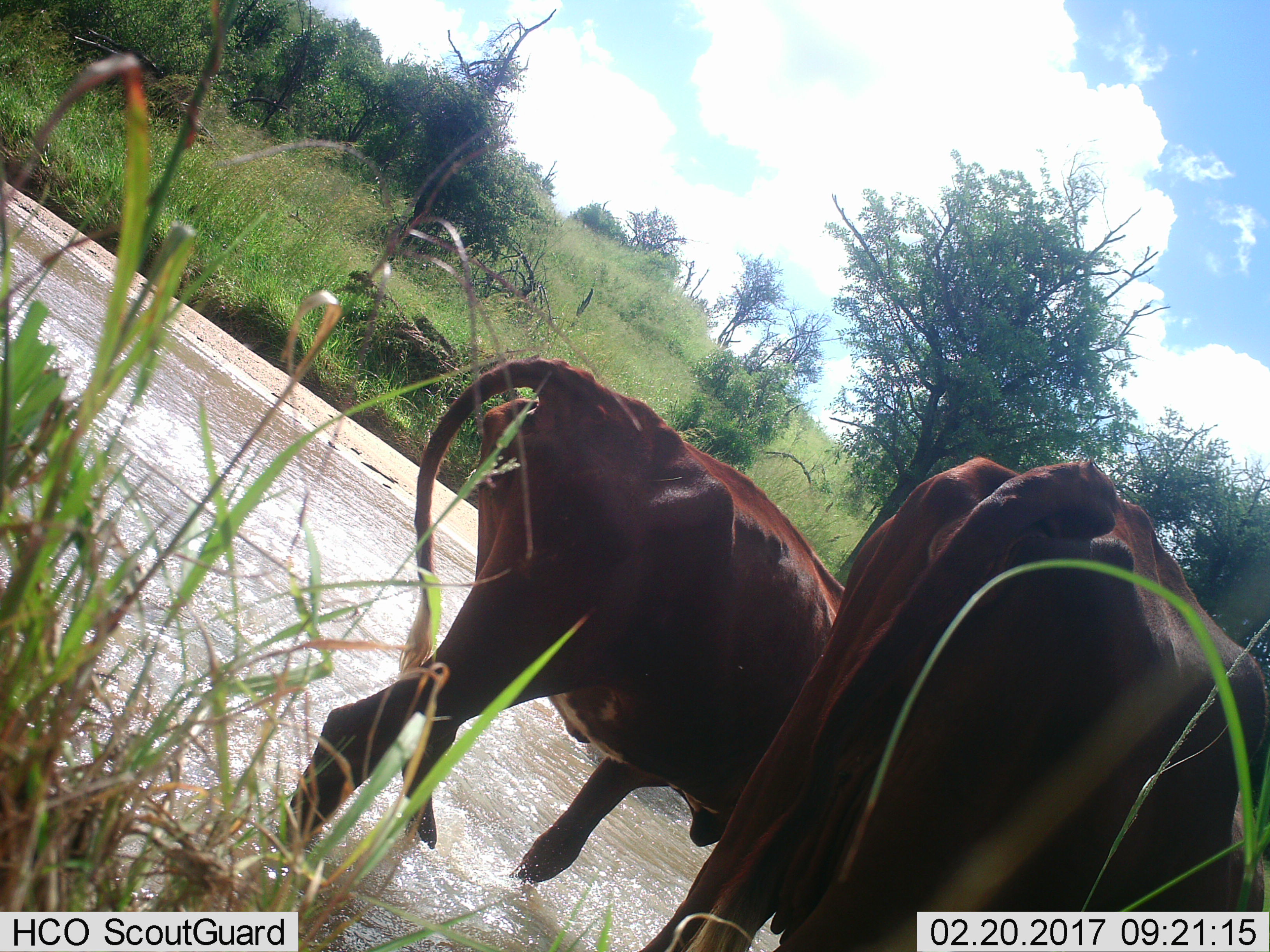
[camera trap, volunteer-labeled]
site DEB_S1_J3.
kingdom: Animalia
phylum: Chordata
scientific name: Vertebrata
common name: domestic animal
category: domesticanimal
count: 2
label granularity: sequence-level